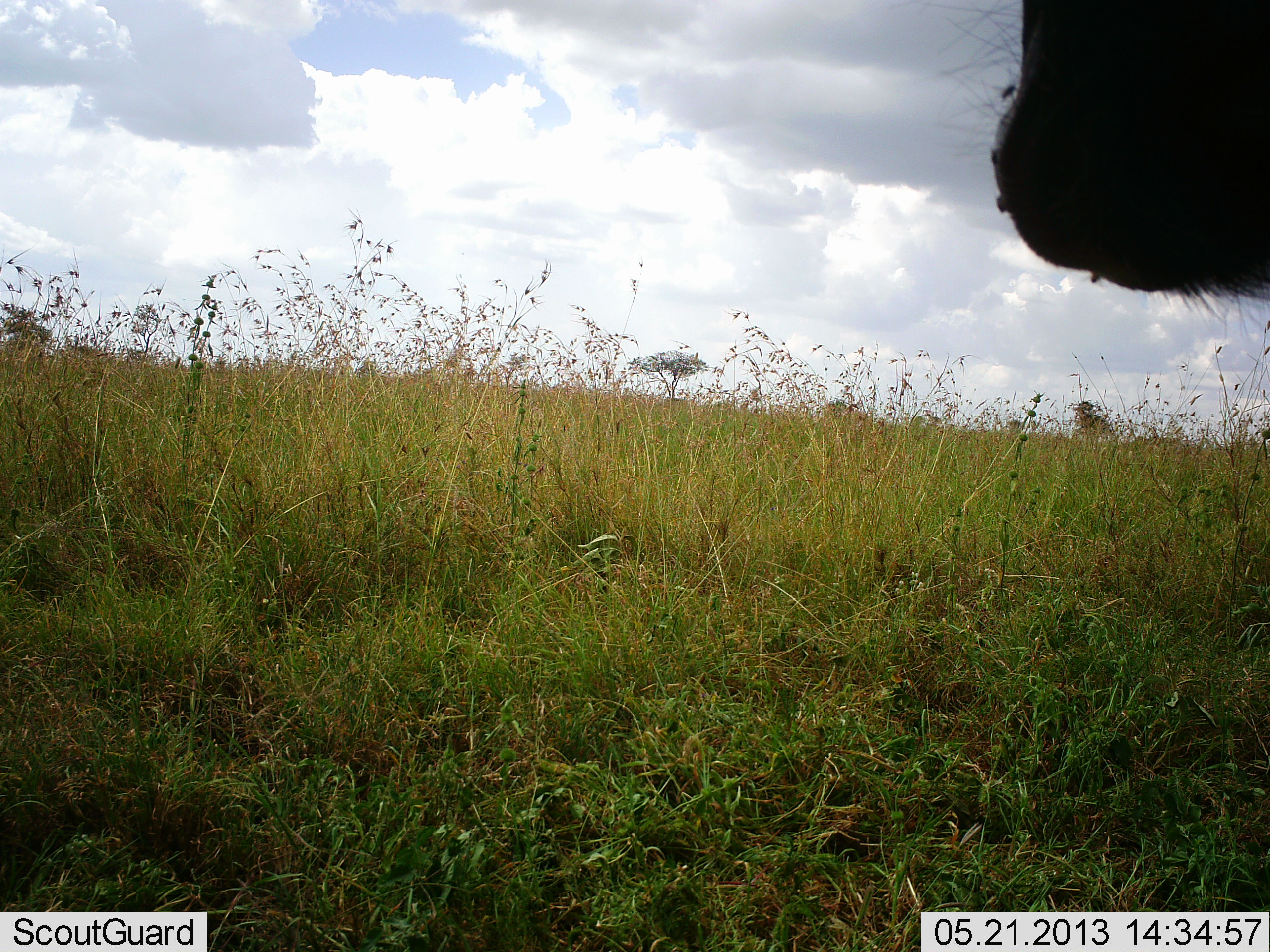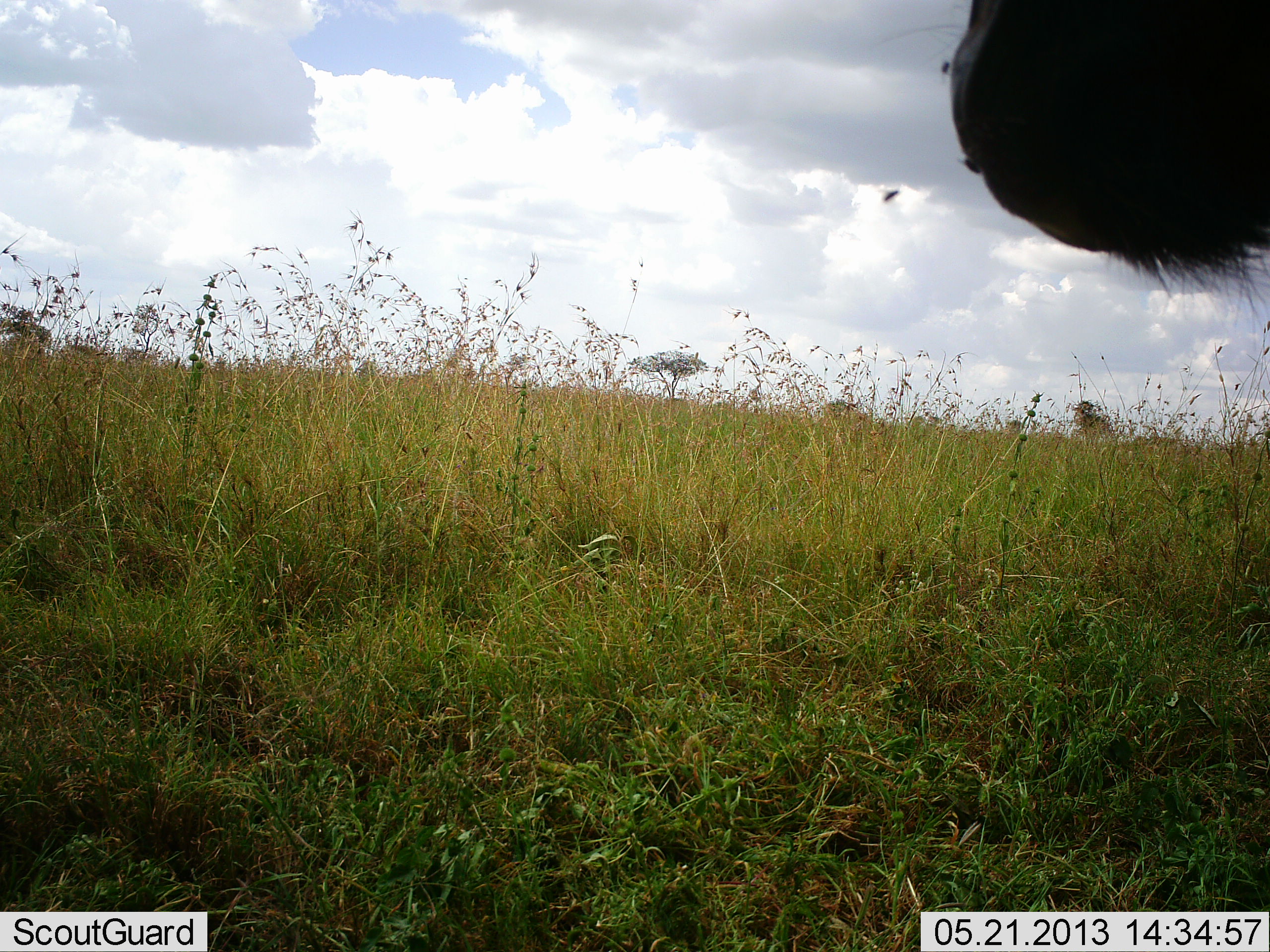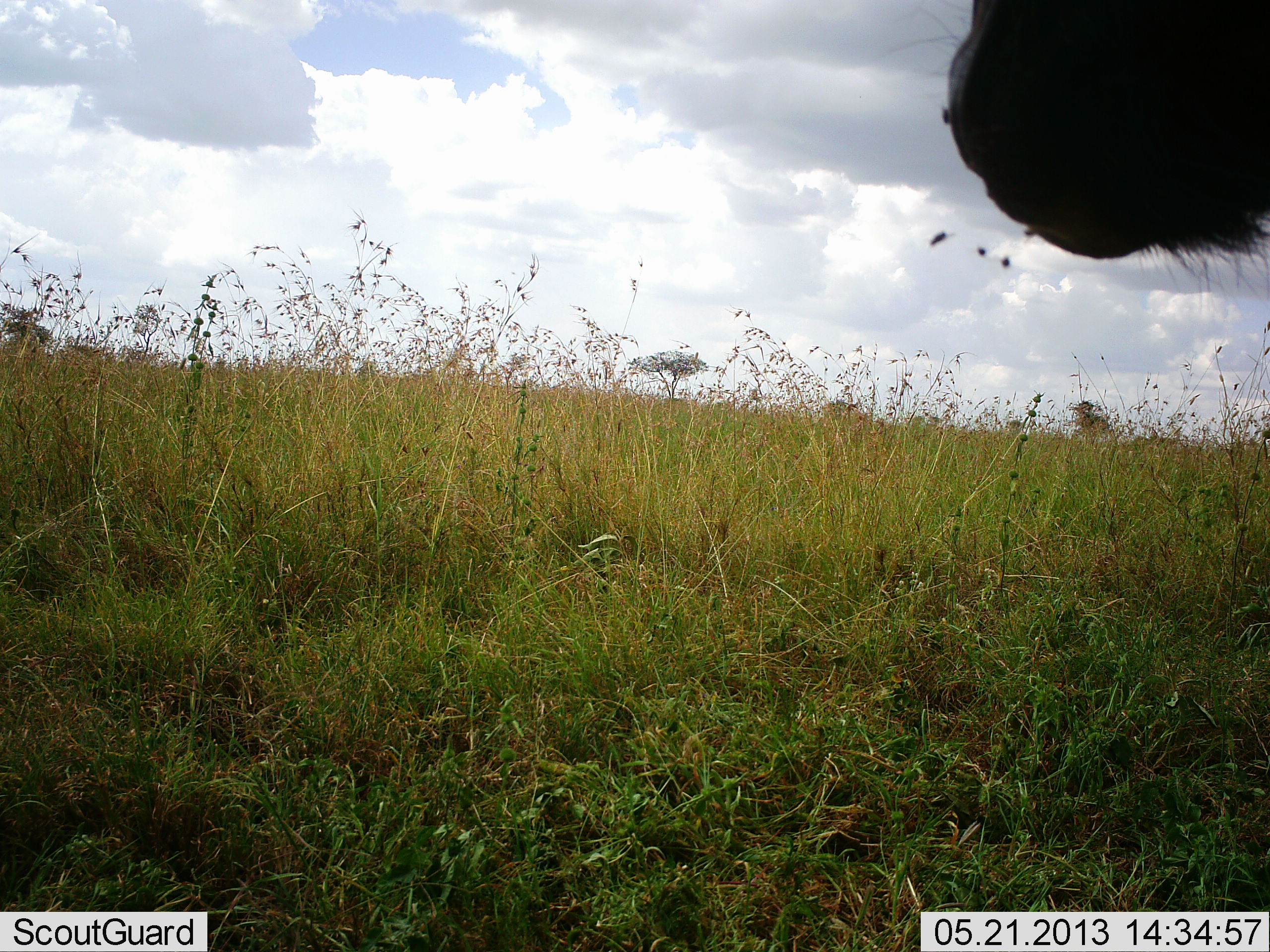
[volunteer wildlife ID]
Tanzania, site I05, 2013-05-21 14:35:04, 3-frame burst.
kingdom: Animalia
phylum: Chordata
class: Mammalia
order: Artiodactyla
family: Bovidae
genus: Connochaetes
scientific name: Connochaetes taurinus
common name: blue wildebeest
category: wildebeest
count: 1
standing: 86%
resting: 0%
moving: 0%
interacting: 0%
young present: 0%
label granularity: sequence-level